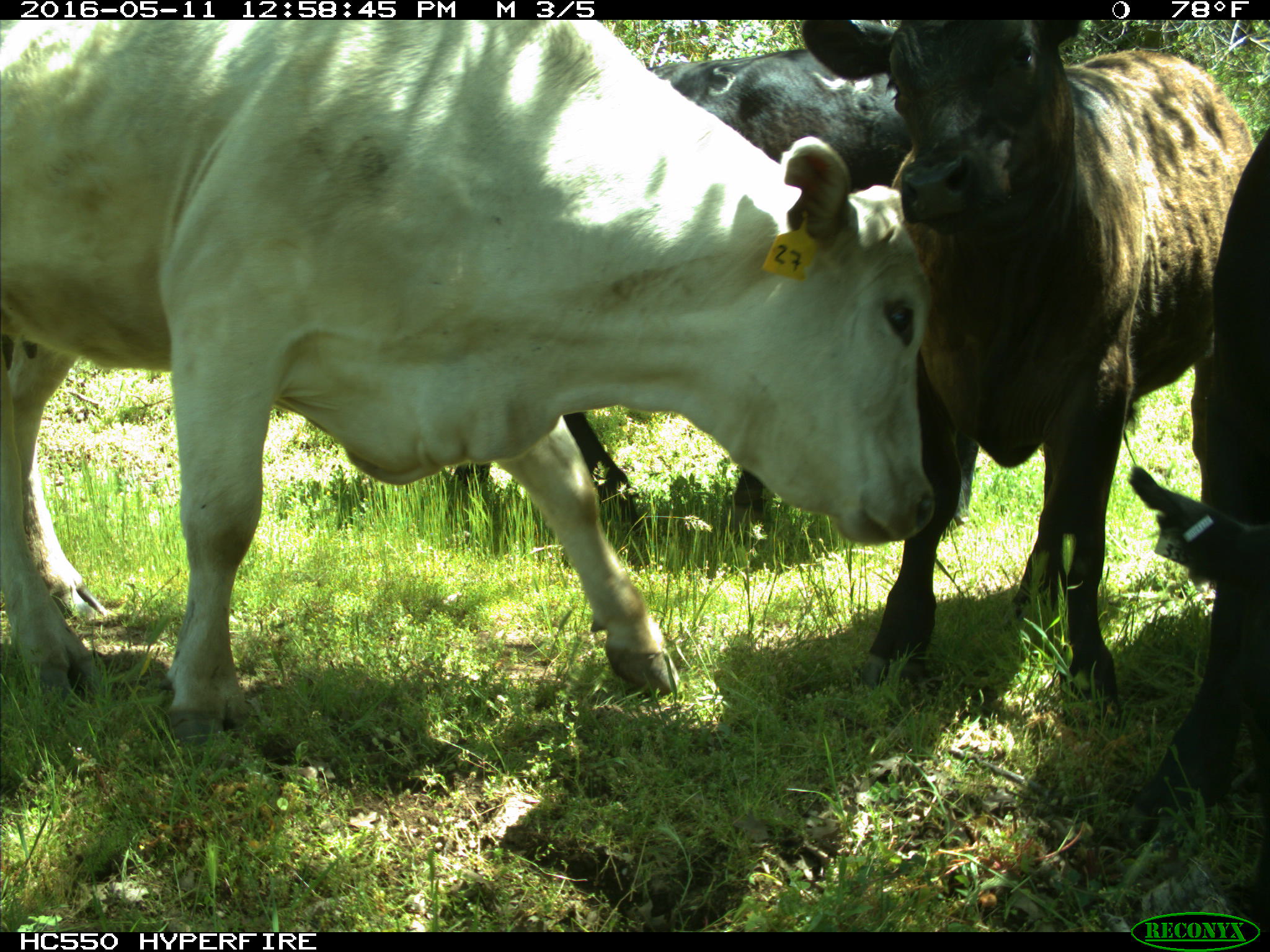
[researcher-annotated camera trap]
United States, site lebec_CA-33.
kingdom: Animalia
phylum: Chordata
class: Mammalia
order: Artiodactyla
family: Bovidae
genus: Bos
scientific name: Bos taurus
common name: domestic cow